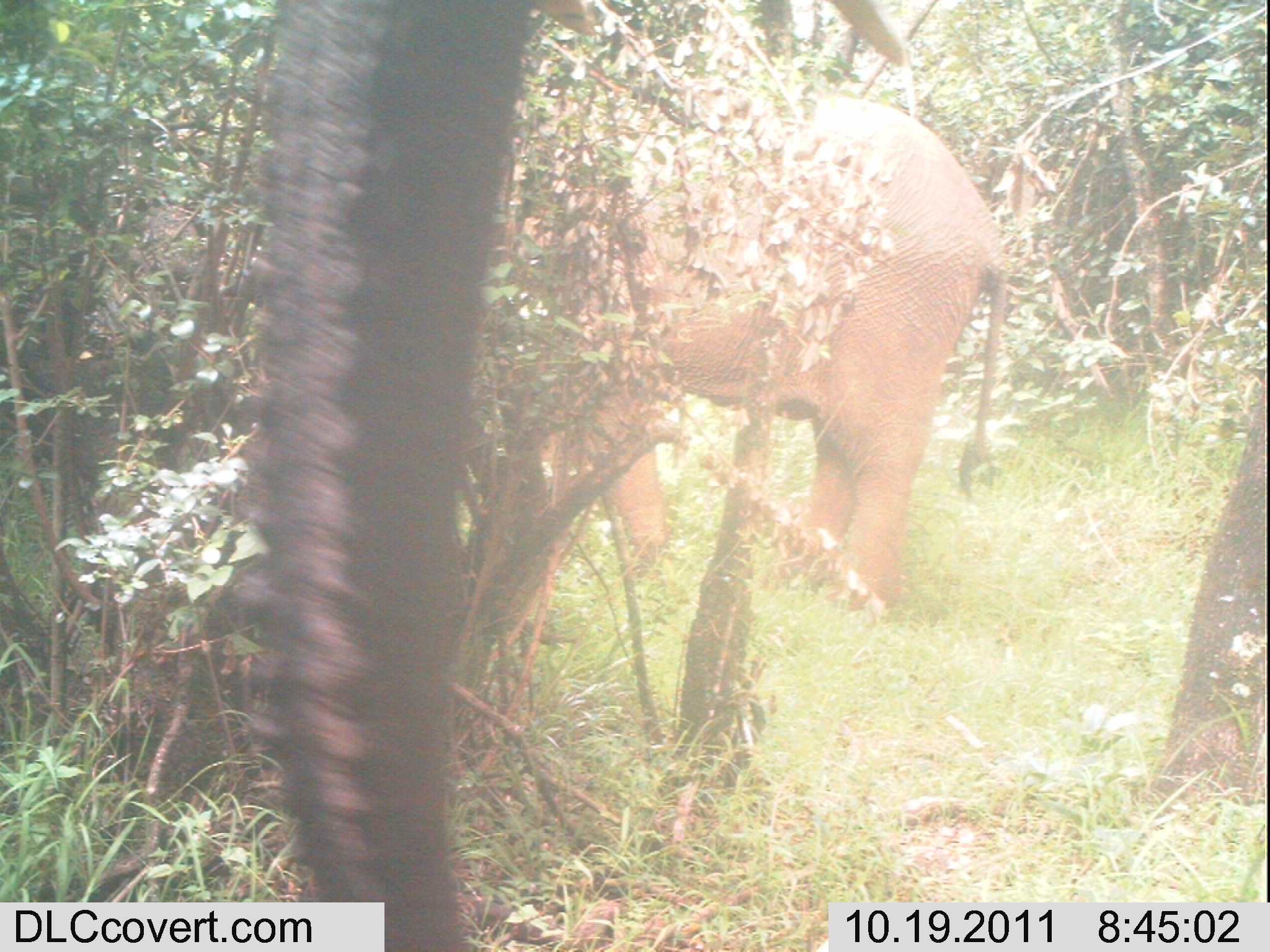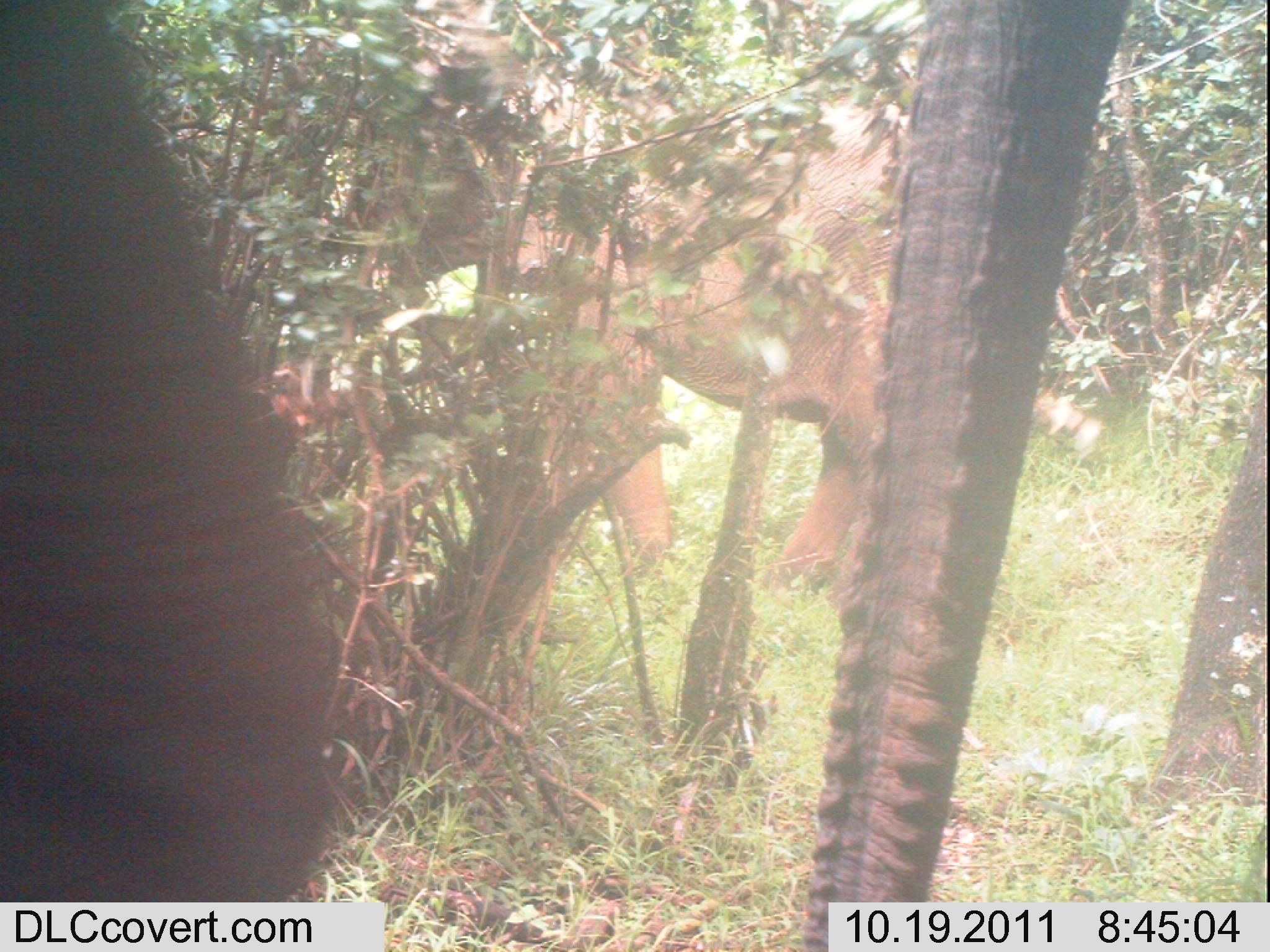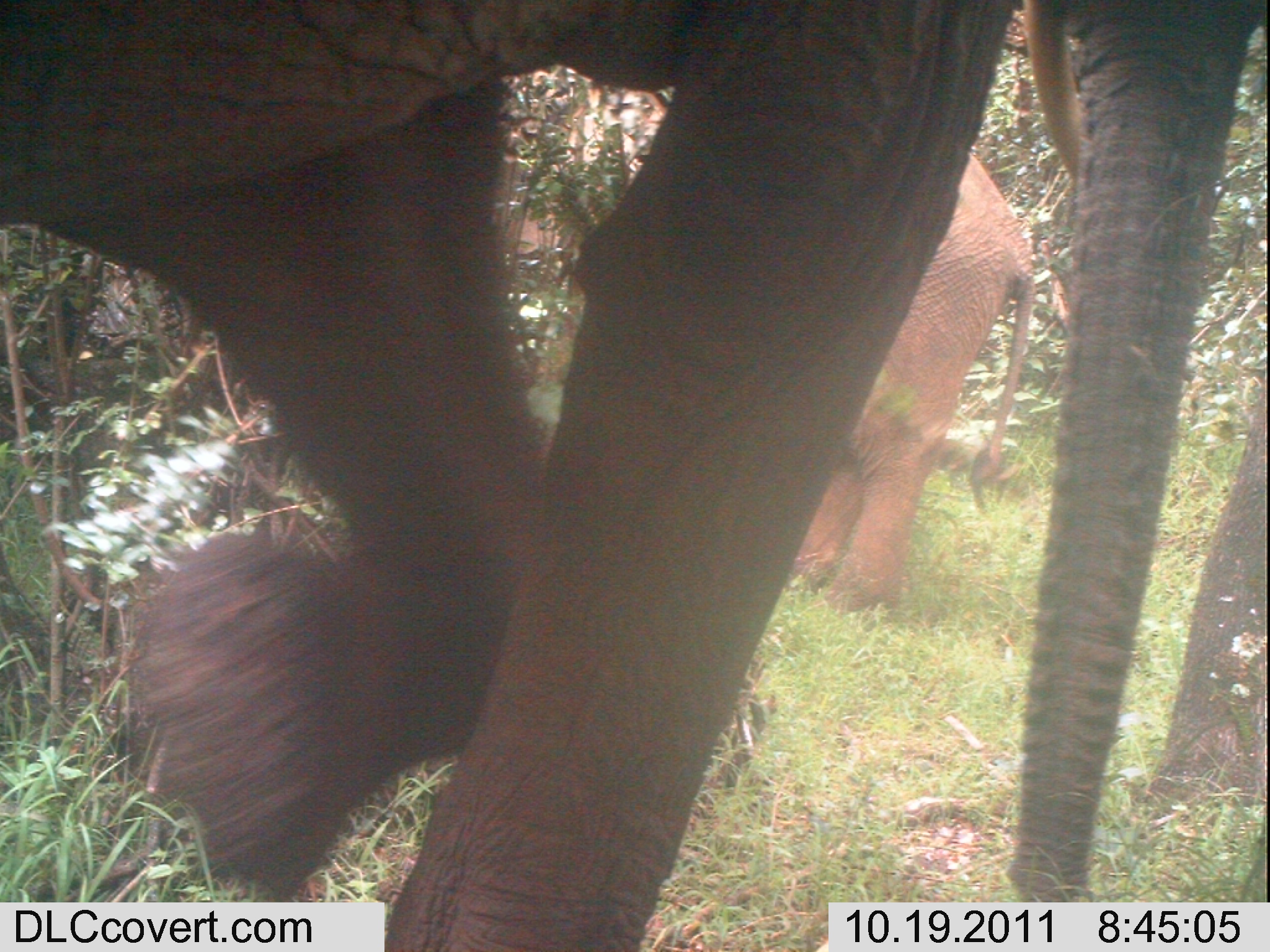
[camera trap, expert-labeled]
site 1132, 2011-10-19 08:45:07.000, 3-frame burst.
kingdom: Animalia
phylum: Chordata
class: Mammalia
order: Proboscidea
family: Elephantidae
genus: Loxodonta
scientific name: Loxodonta africana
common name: african bush elephant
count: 2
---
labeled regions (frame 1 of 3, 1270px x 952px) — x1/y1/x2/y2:
loxodonta africana: 525/91/1013/610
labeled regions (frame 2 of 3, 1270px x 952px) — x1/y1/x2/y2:
loxodonta africana: 475/19/917/597